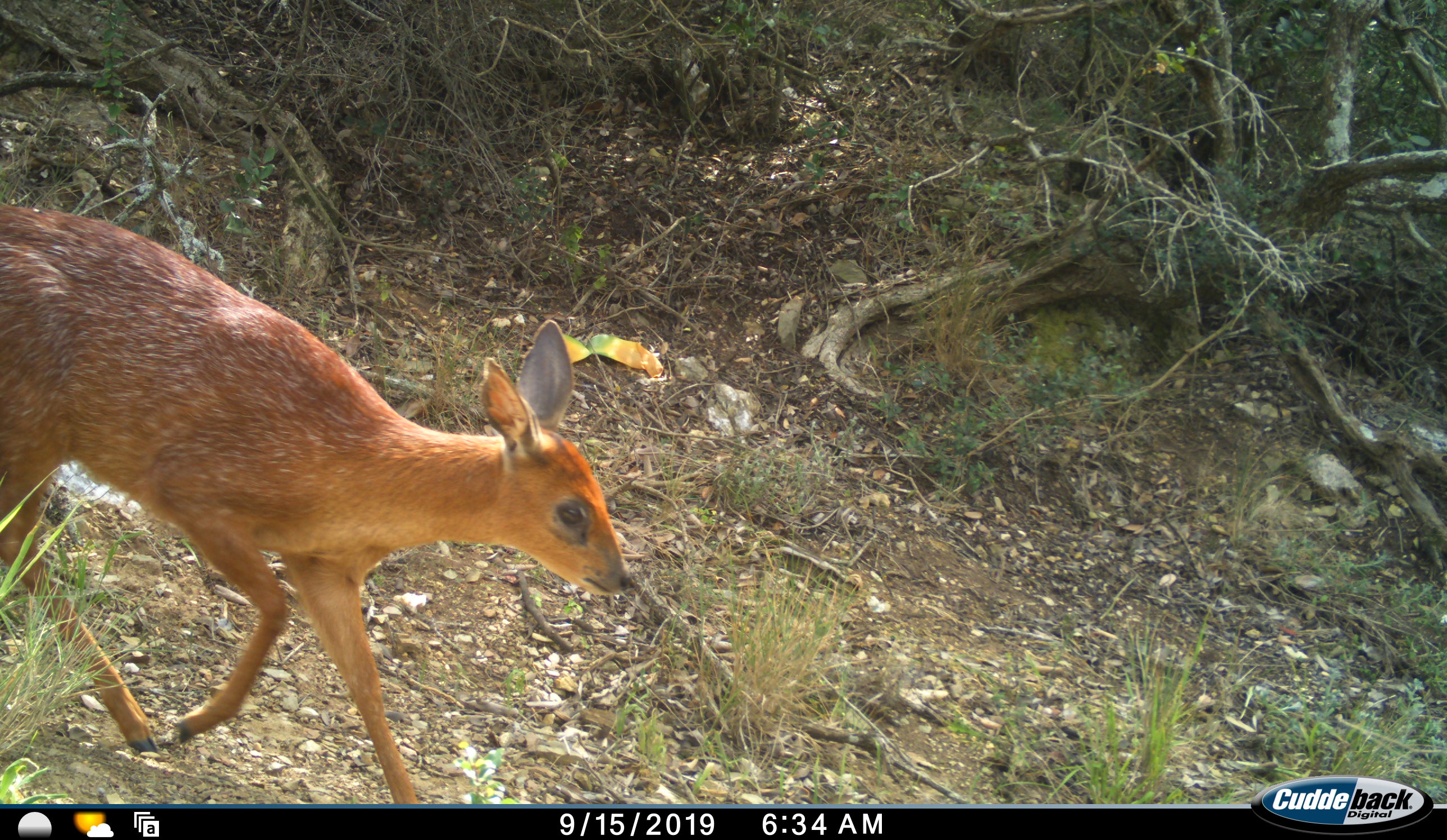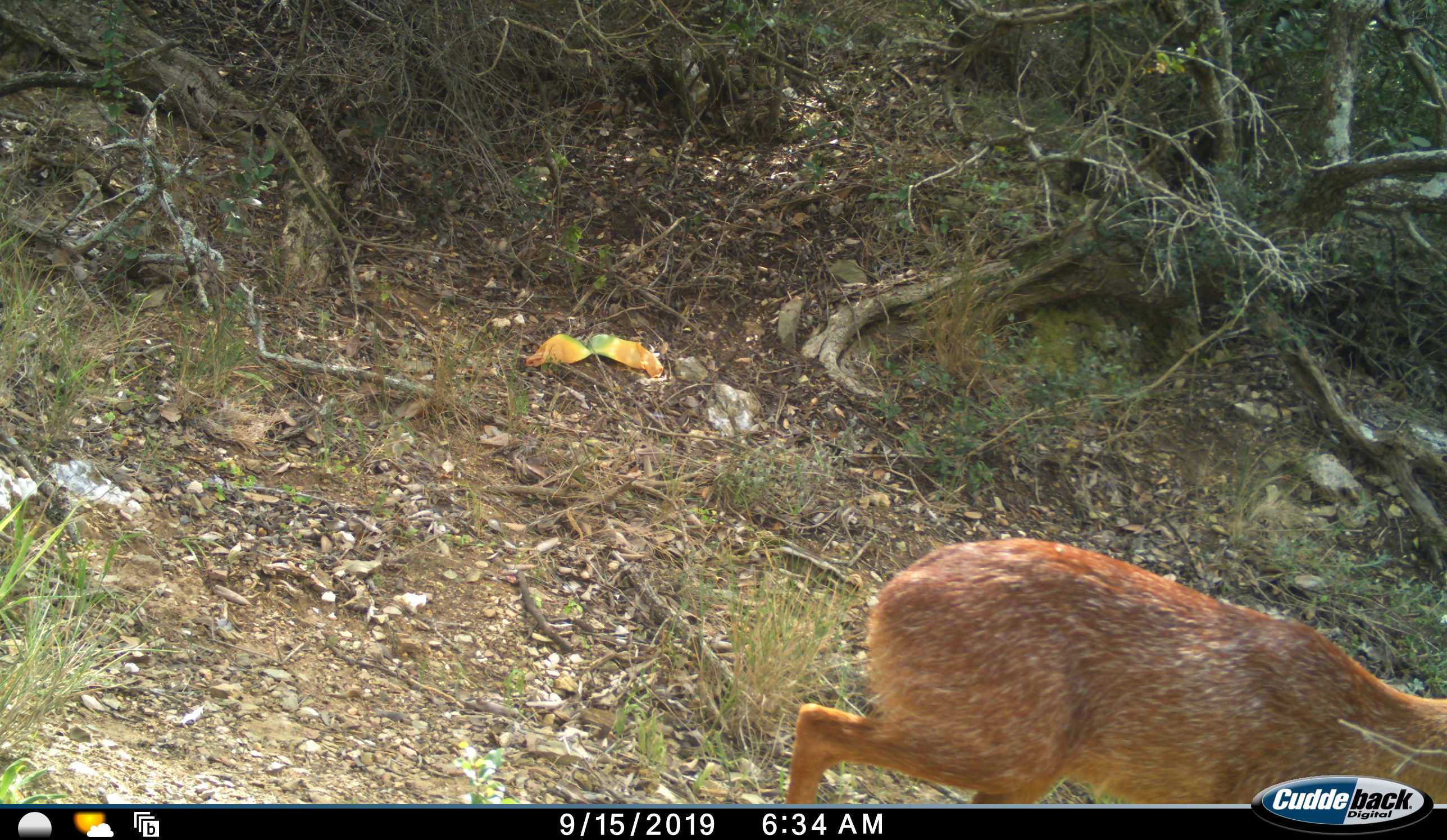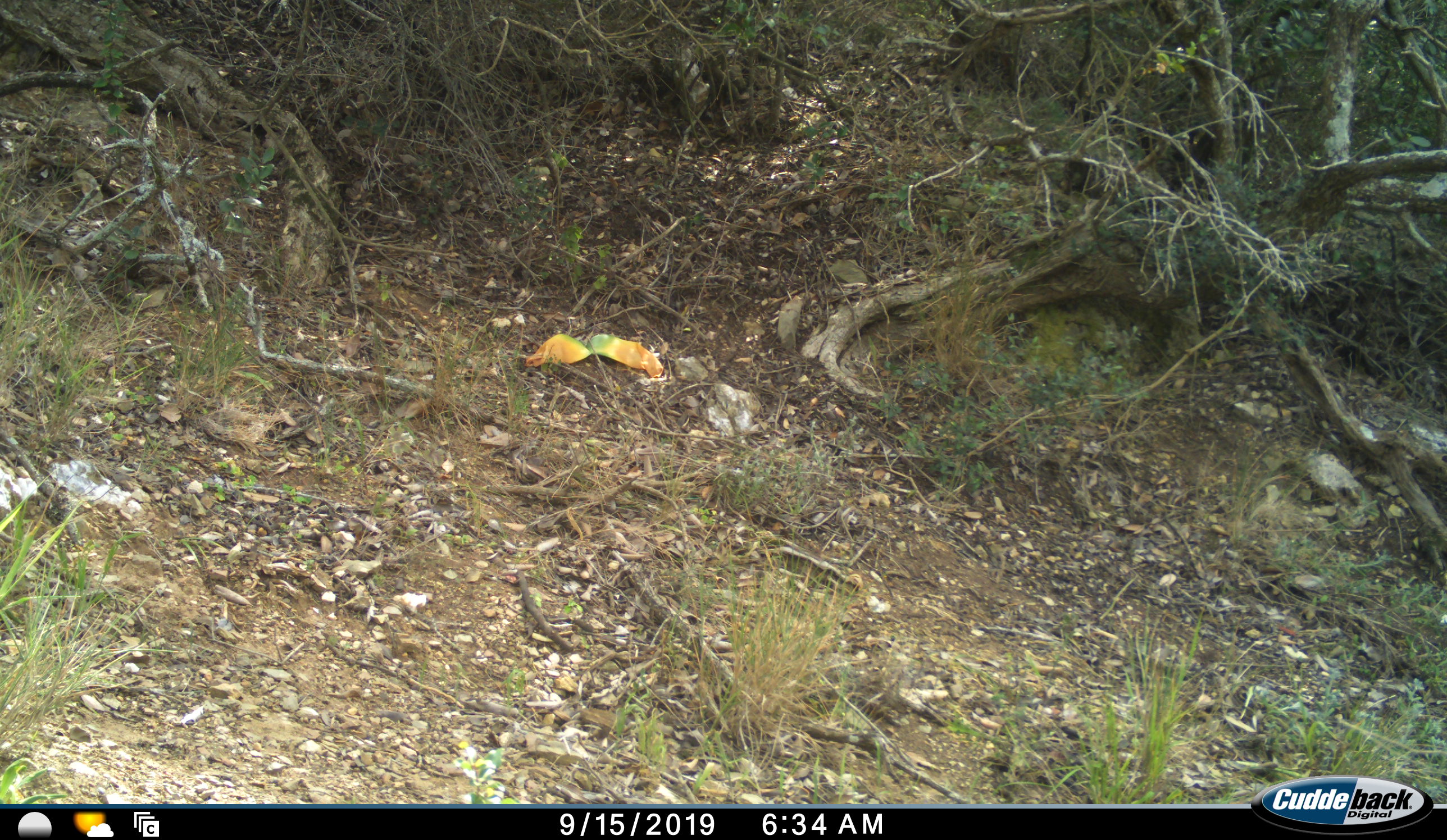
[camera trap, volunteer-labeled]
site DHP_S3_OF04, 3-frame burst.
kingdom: Animalia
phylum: Chordata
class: Mammalia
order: Artiodactyla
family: Bovidae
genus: Raphicerus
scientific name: Raphicerus melanotis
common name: grysbok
Grysbok (Raphicerus melanotis), count 1. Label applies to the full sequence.